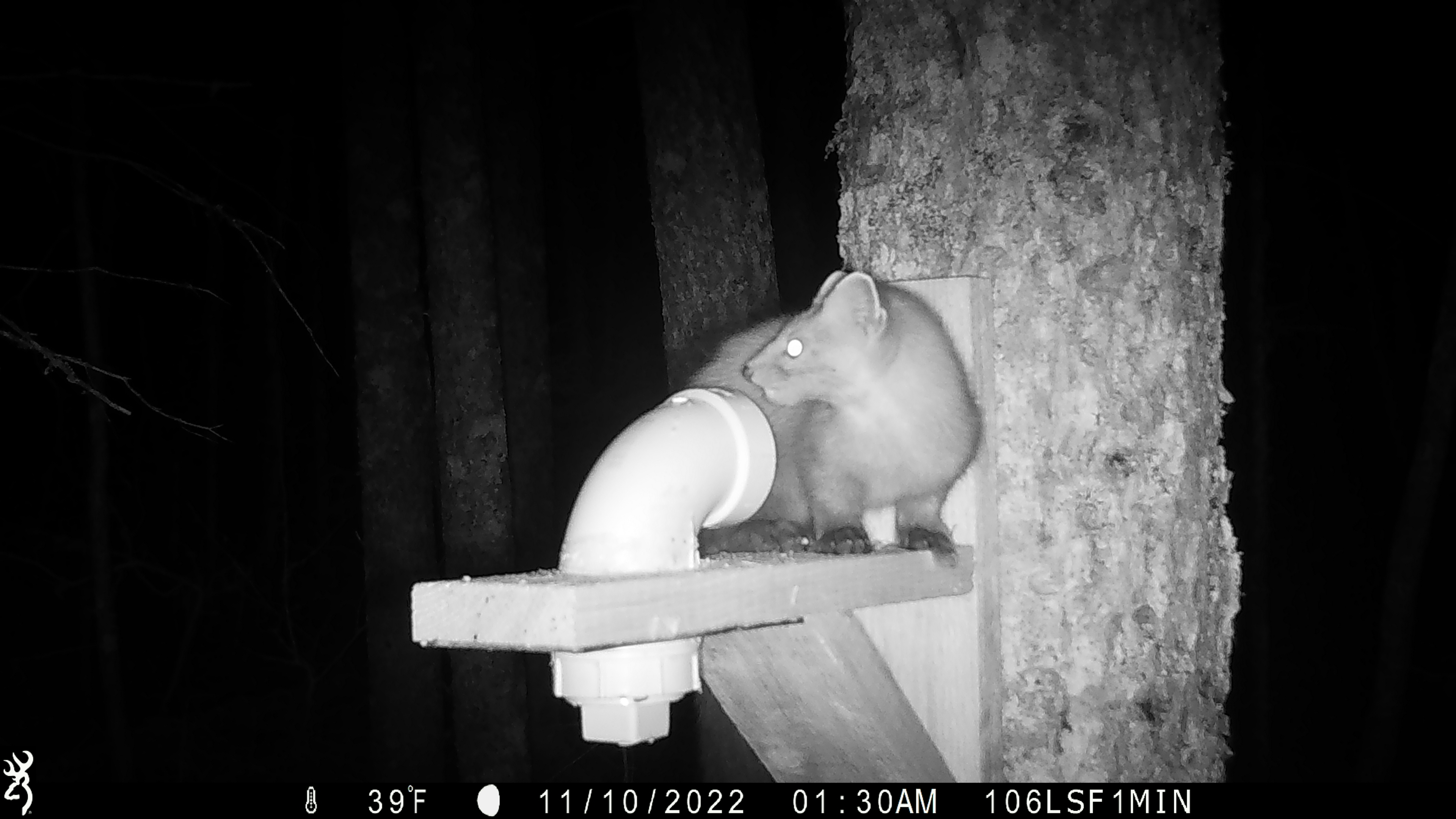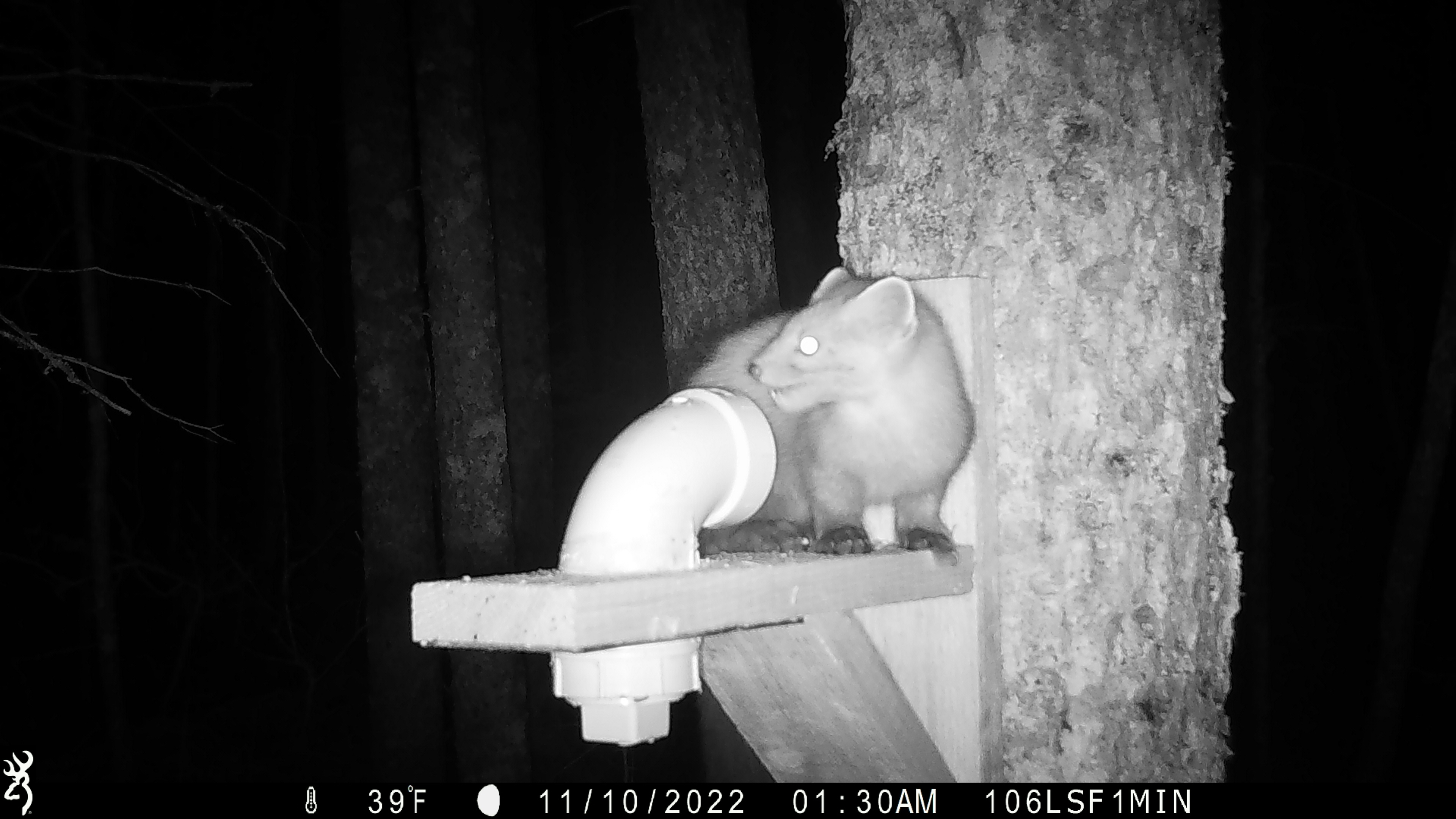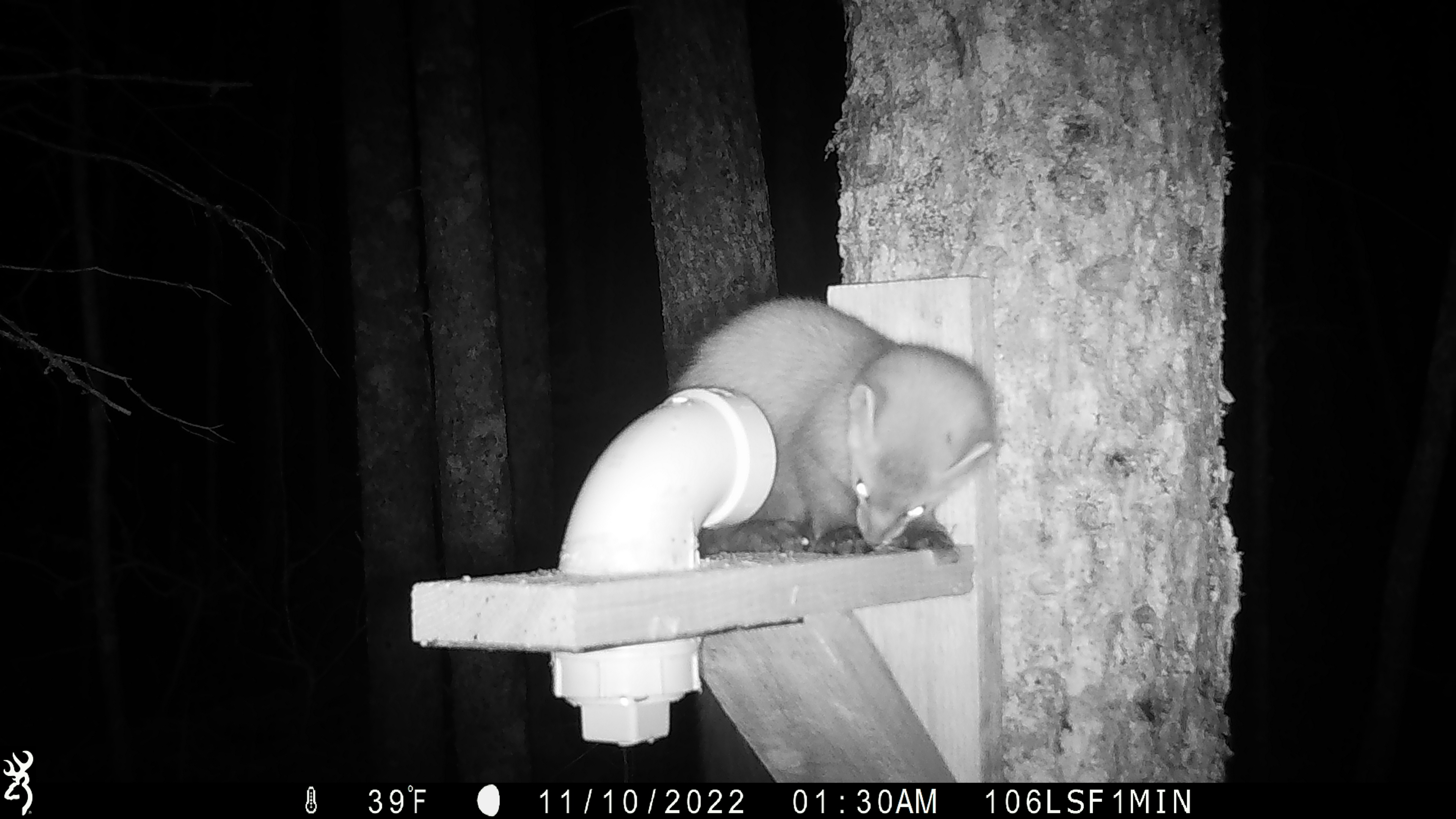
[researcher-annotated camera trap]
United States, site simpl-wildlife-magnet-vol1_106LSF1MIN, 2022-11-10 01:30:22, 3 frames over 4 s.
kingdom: Animalia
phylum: Chordata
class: Mammalia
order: Carnivora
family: Mustelidae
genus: Martes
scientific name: Martes americana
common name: american marten